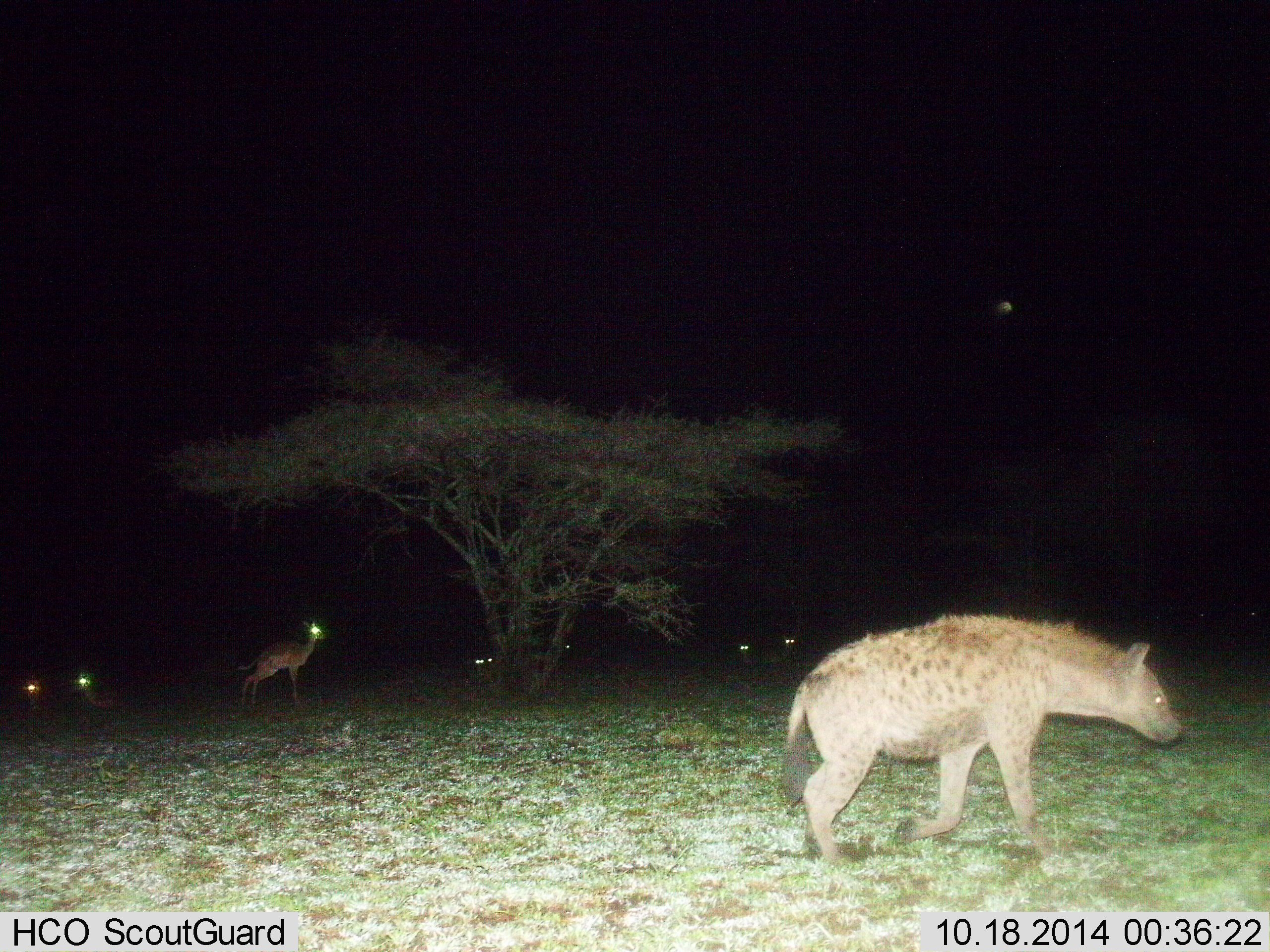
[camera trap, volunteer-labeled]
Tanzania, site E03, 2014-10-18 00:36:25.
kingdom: Animalia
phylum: Chordata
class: Mammalia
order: Carnivora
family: Hyaenidae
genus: Crocuta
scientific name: Crocuta crocuta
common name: spotted hyena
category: hyenaspotted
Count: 1.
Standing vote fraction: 8%.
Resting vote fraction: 8%.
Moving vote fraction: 92%.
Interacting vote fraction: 4%.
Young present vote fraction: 0%.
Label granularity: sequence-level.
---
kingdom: Animalia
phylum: Chordata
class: Mammalia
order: Artiodactyla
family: Bovidae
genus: Aepyceros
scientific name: Aepyceros melampus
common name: impala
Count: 7.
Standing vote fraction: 100%.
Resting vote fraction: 83%.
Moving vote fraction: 0%.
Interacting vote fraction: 0%.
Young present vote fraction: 0%.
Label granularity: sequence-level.